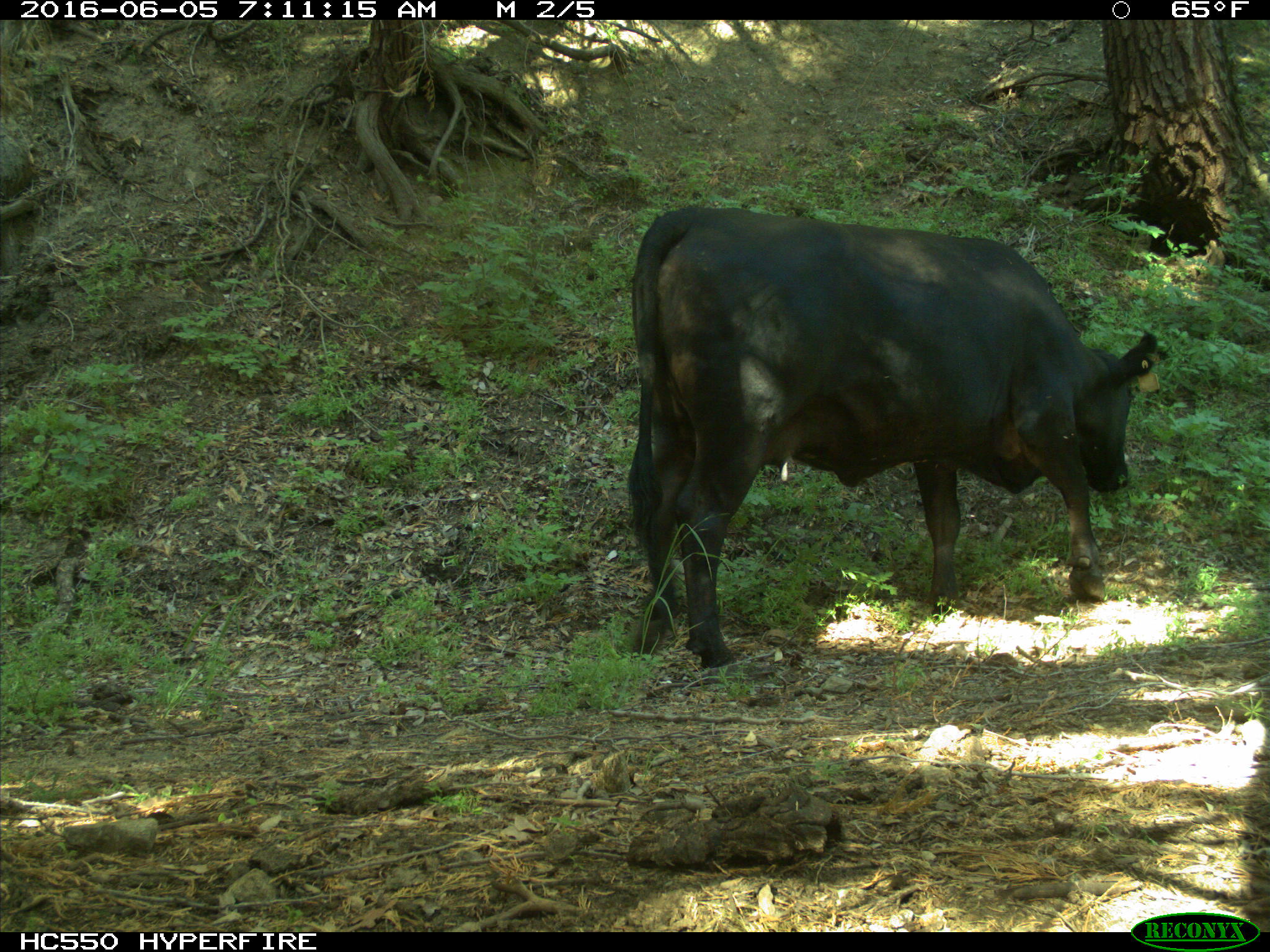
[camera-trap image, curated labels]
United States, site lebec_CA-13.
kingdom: Animalia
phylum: Chordata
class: Mammalia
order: Artiodactyla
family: Bovidae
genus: Bos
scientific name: Bos taurus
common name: domestic cow